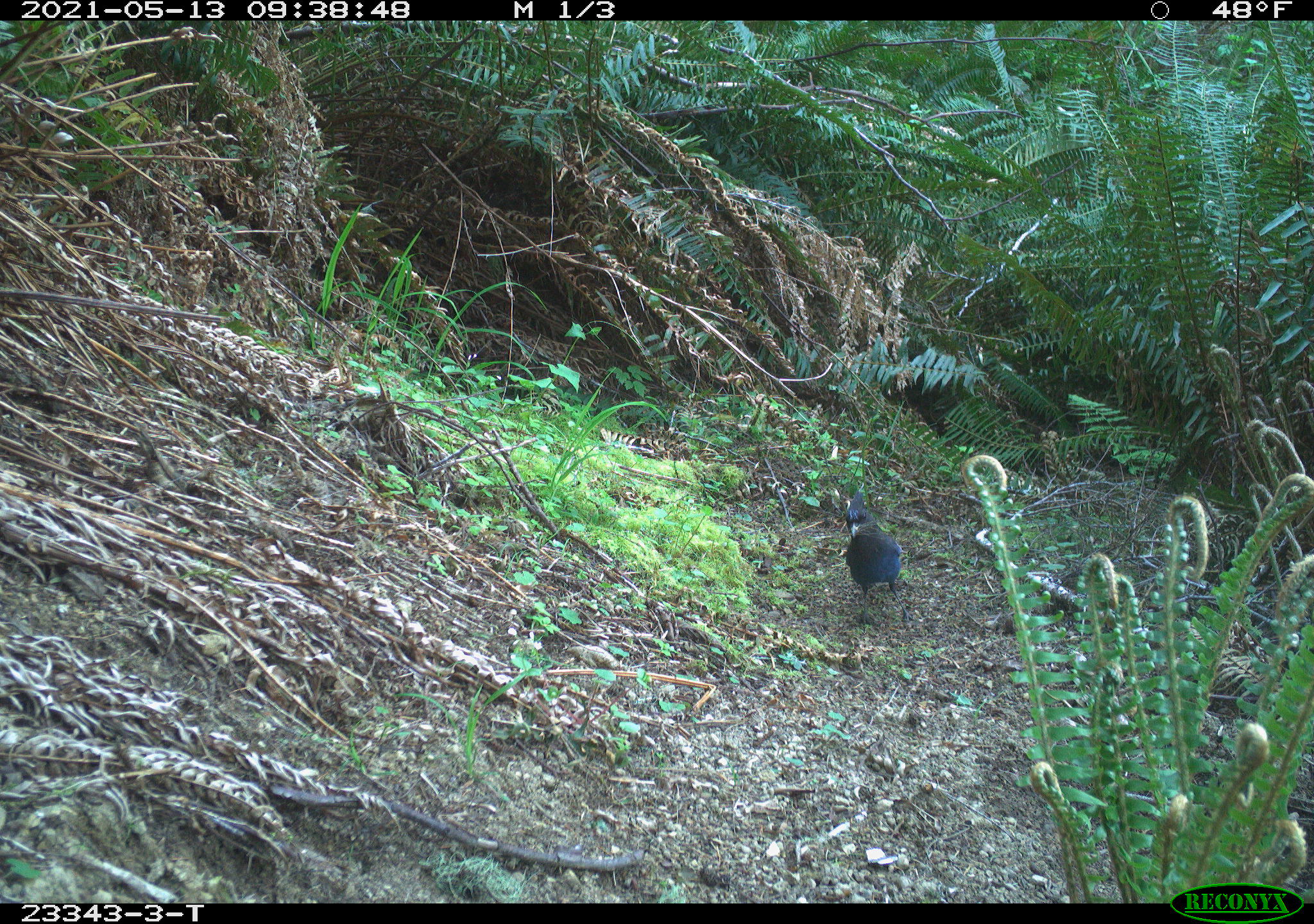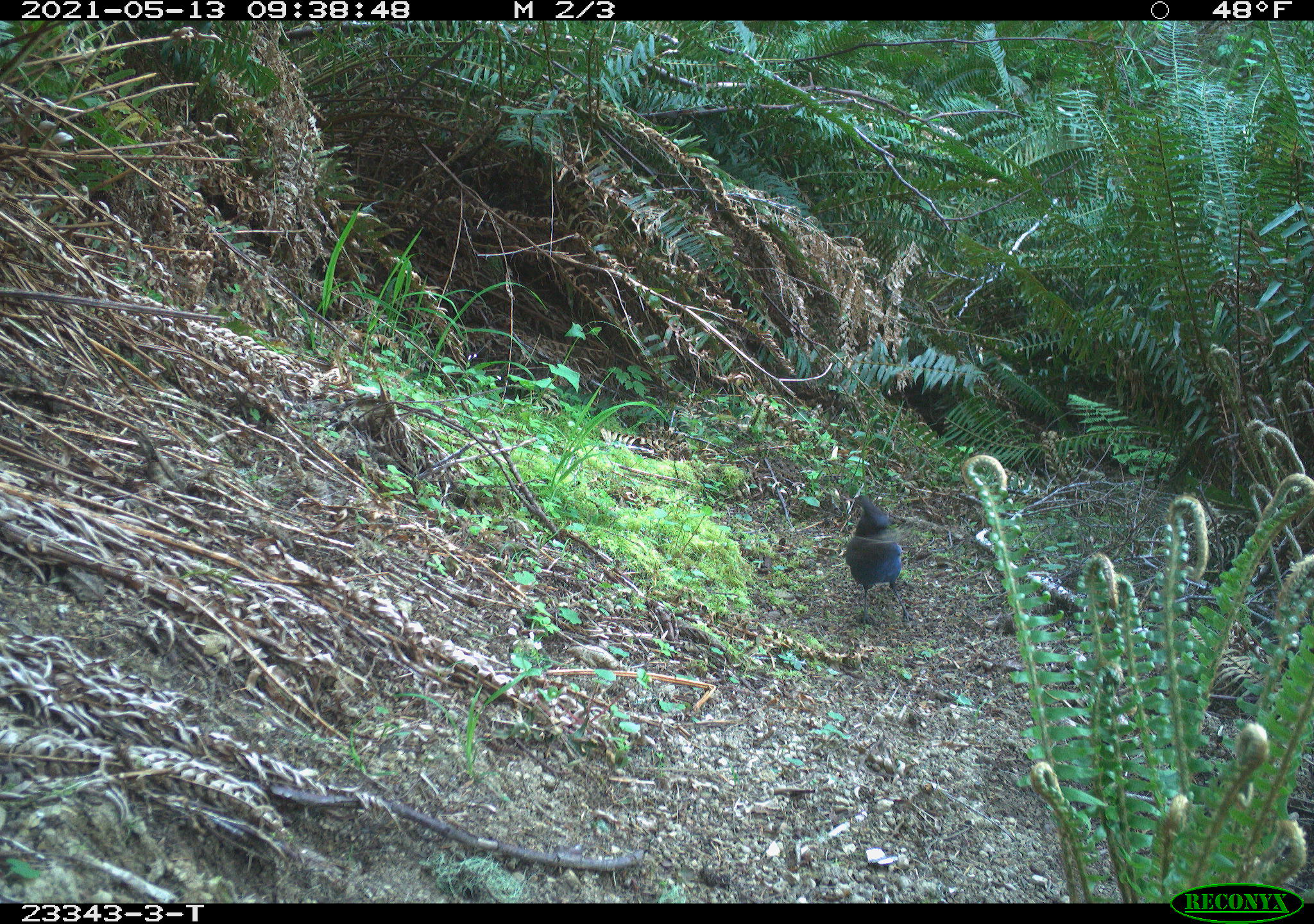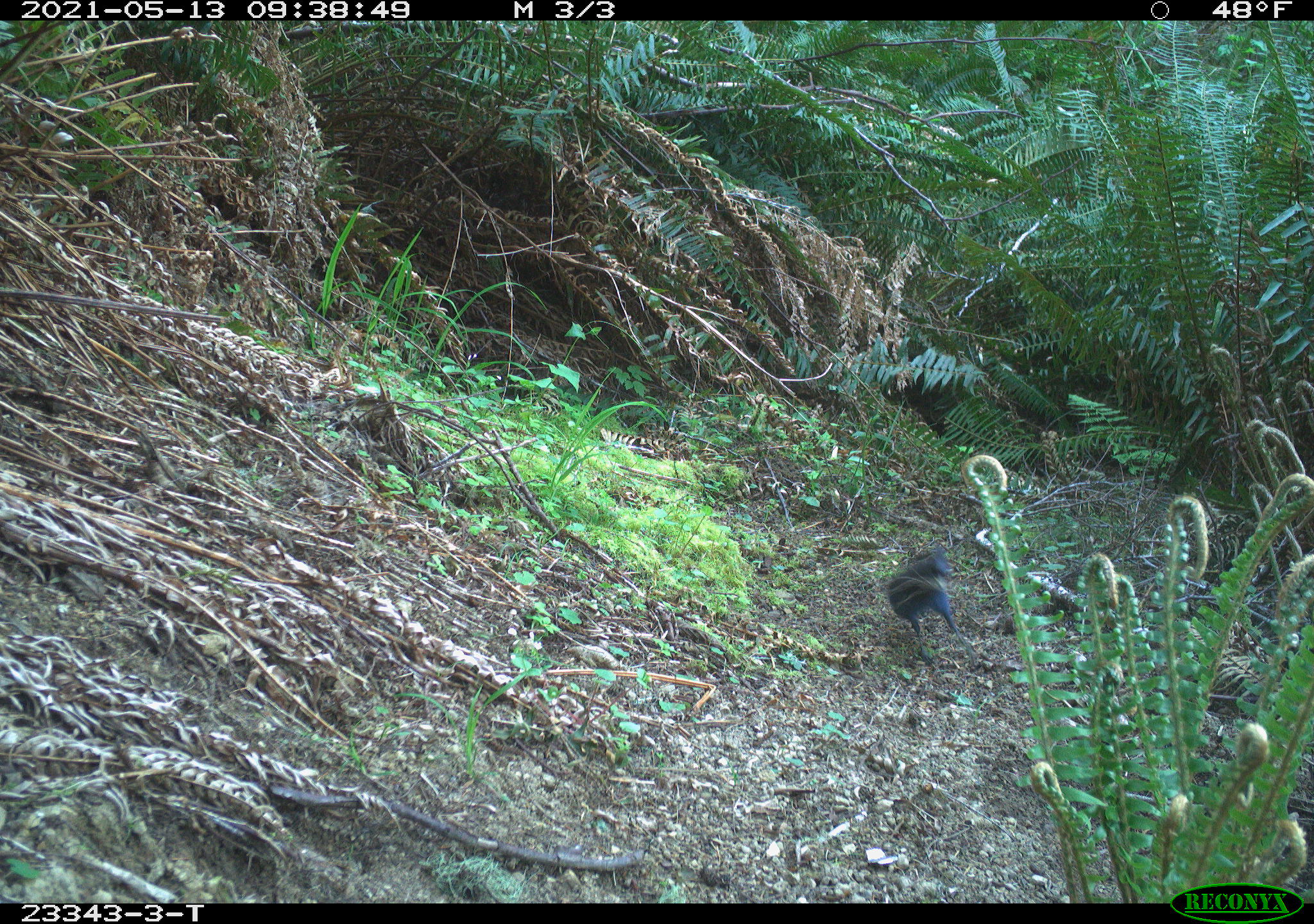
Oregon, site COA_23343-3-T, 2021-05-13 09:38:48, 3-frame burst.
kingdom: Animalia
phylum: Chordata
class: Aves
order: Passeriformes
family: Corvidae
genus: Cyanocitta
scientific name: Cyanocitta stelleri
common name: steller's jay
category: stellers jay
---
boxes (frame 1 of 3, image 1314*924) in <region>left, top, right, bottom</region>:
stellers jay: <region>830, 483, 912, 606</region>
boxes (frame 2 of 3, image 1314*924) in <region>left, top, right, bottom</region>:
stellers jay: <region>840, 492, 912, 613</region>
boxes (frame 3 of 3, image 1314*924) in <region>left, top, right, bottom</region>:
stellers jay: <region>880, 541, 964, 640</region>